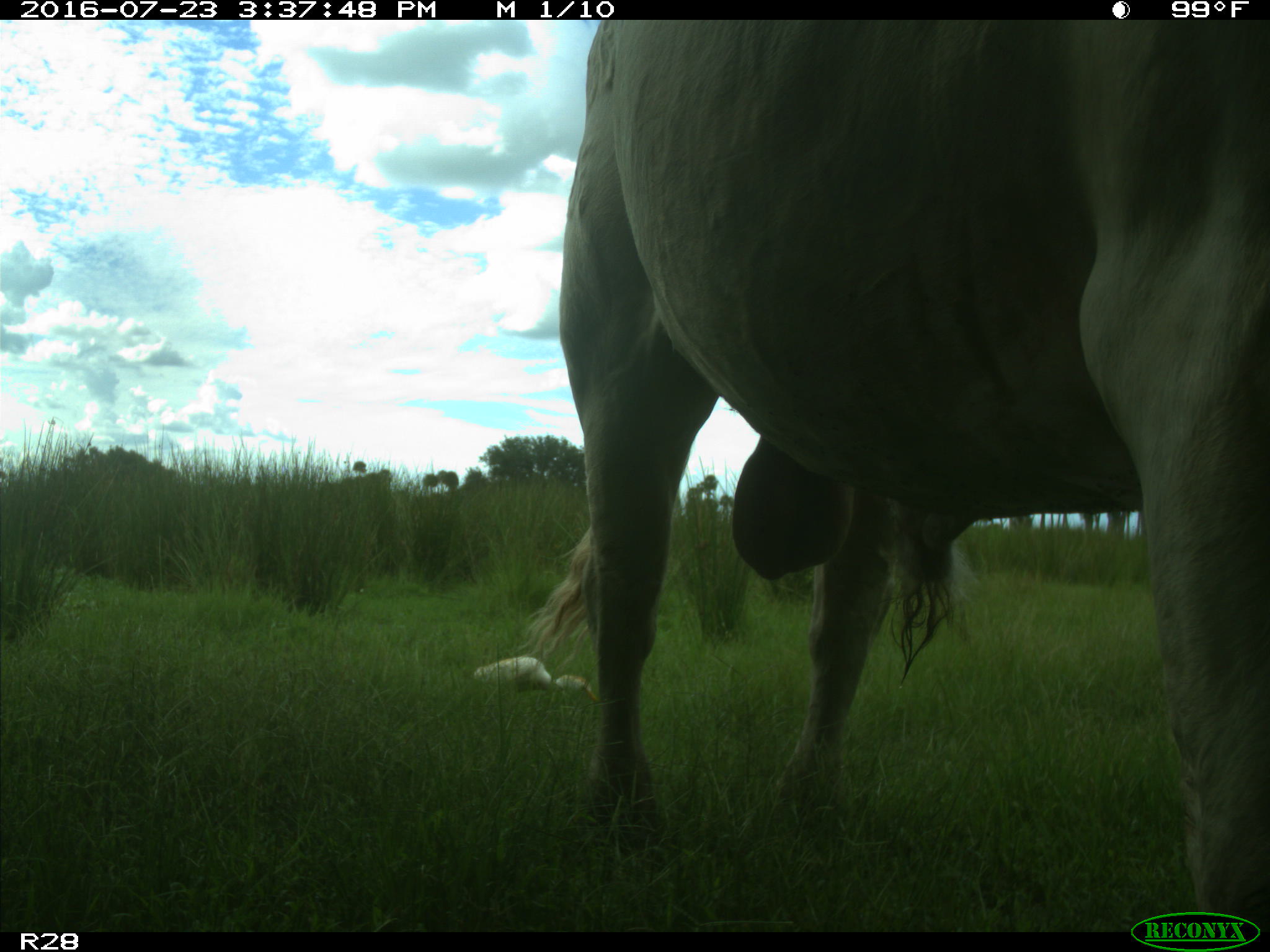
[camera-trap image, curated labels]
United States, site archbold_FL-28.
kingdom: Animalia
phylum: Chordata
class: Mammalia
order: Artiodactyla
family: Bovidae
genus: Bos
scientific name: Bos taurus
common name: domestic cow